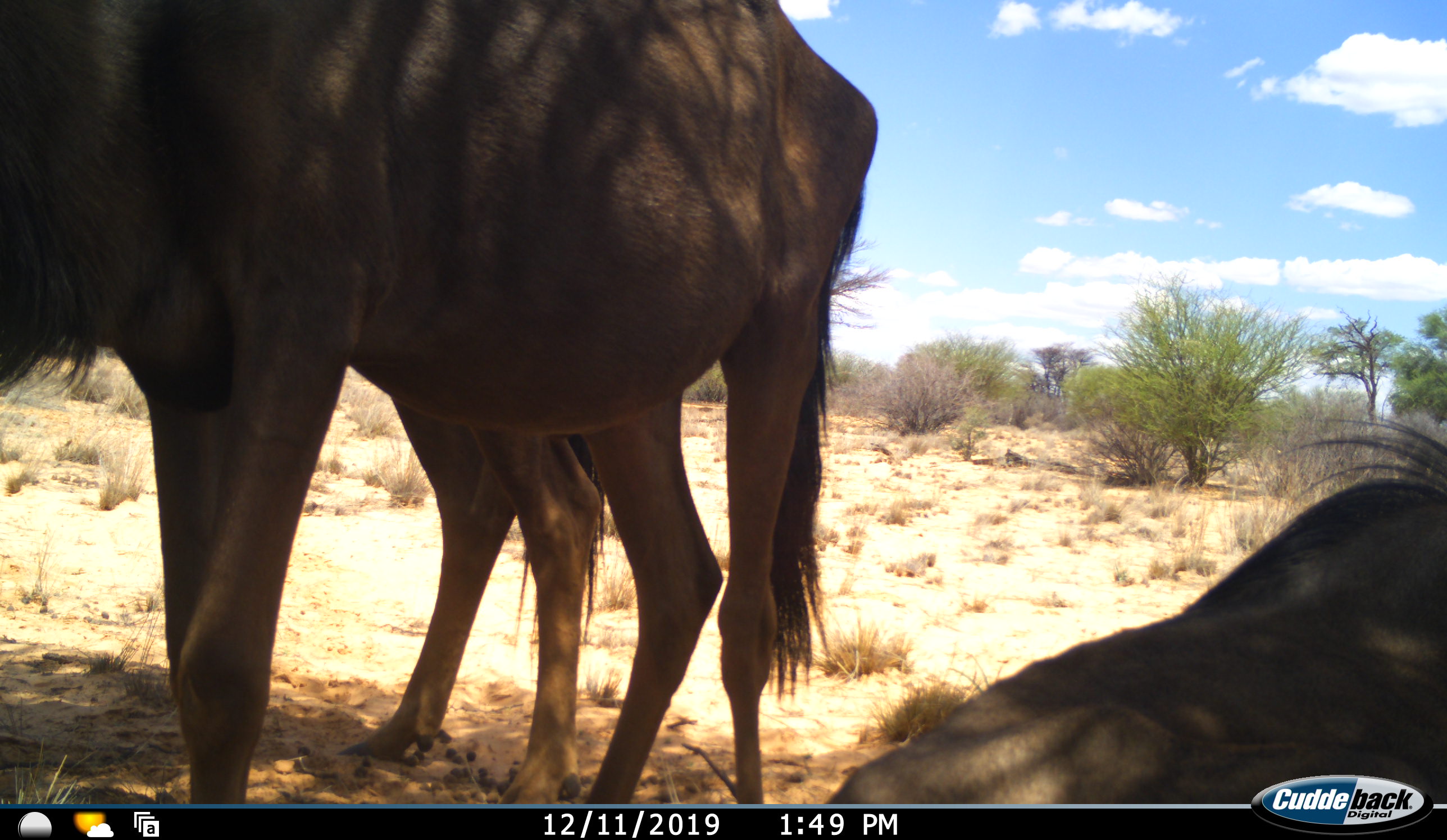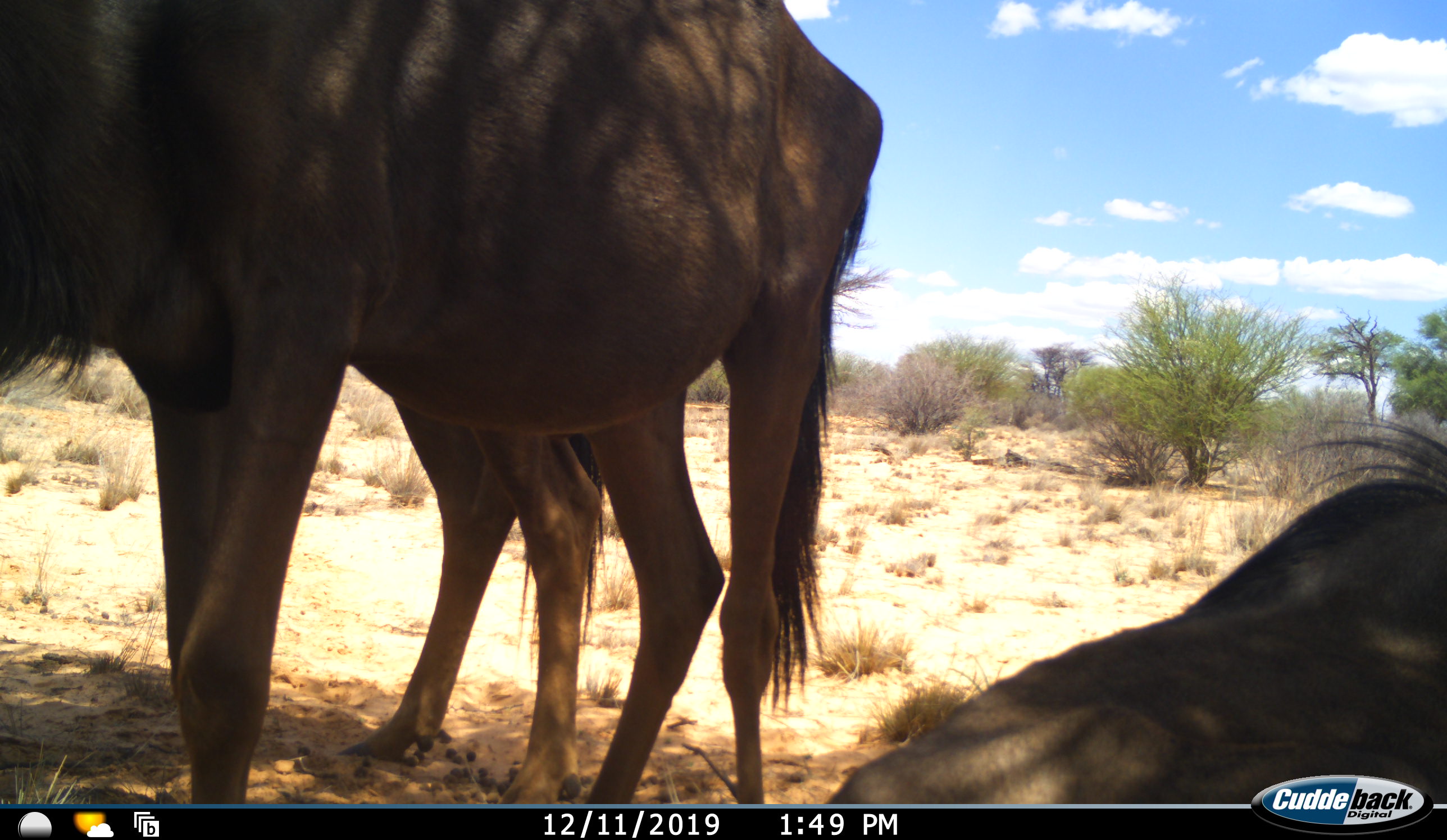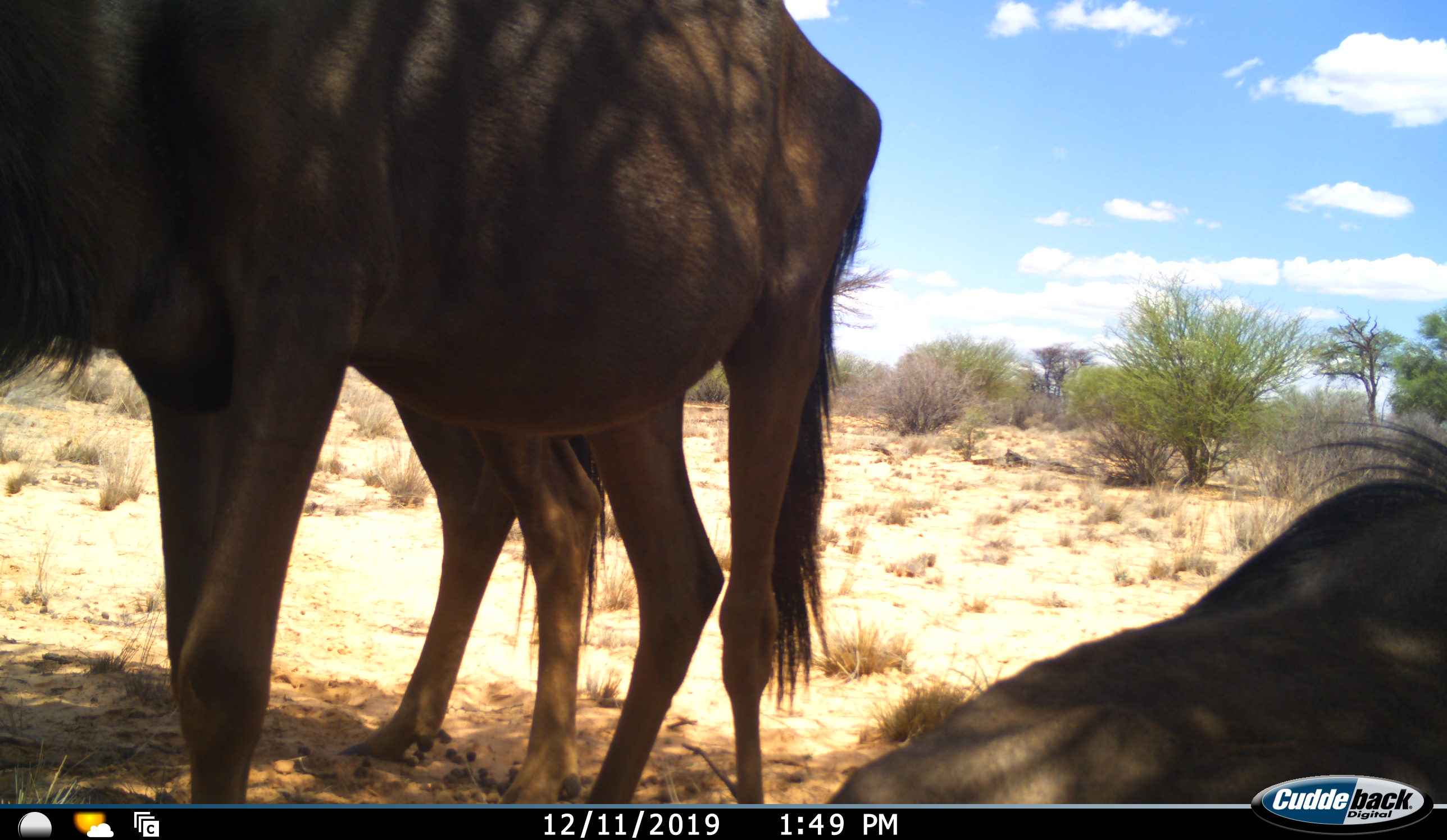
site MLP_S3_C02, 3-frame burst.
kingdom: Animalia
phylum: Chordata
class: Mammalia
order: Artiodactyla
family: Bovidae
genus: Connochaetes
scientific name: Connochaetes taurinus taurinus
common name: blue wildebeest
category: wildebeestblue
Wildebeestblue (blue wildebeest) (Connochaetes taurinus taurinus), count 3. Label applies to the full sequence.